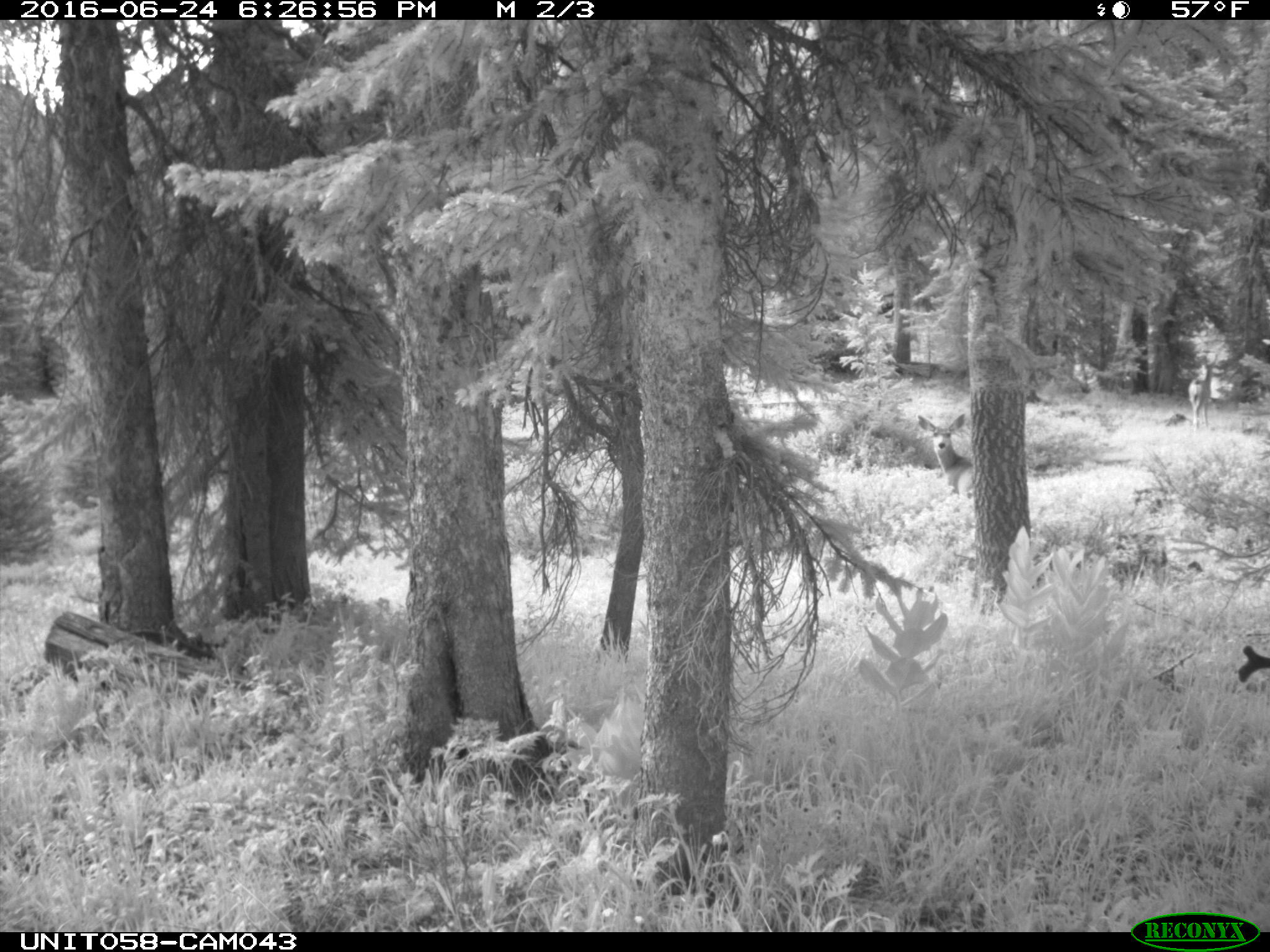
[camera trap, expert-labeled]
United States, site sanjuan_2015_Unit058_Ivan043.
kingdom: Animalia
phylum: Chordata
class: Mammalia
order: Artiodactyla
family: Cervidae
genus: Odocoileus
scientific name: Odocoileus hemionus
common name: mule deer